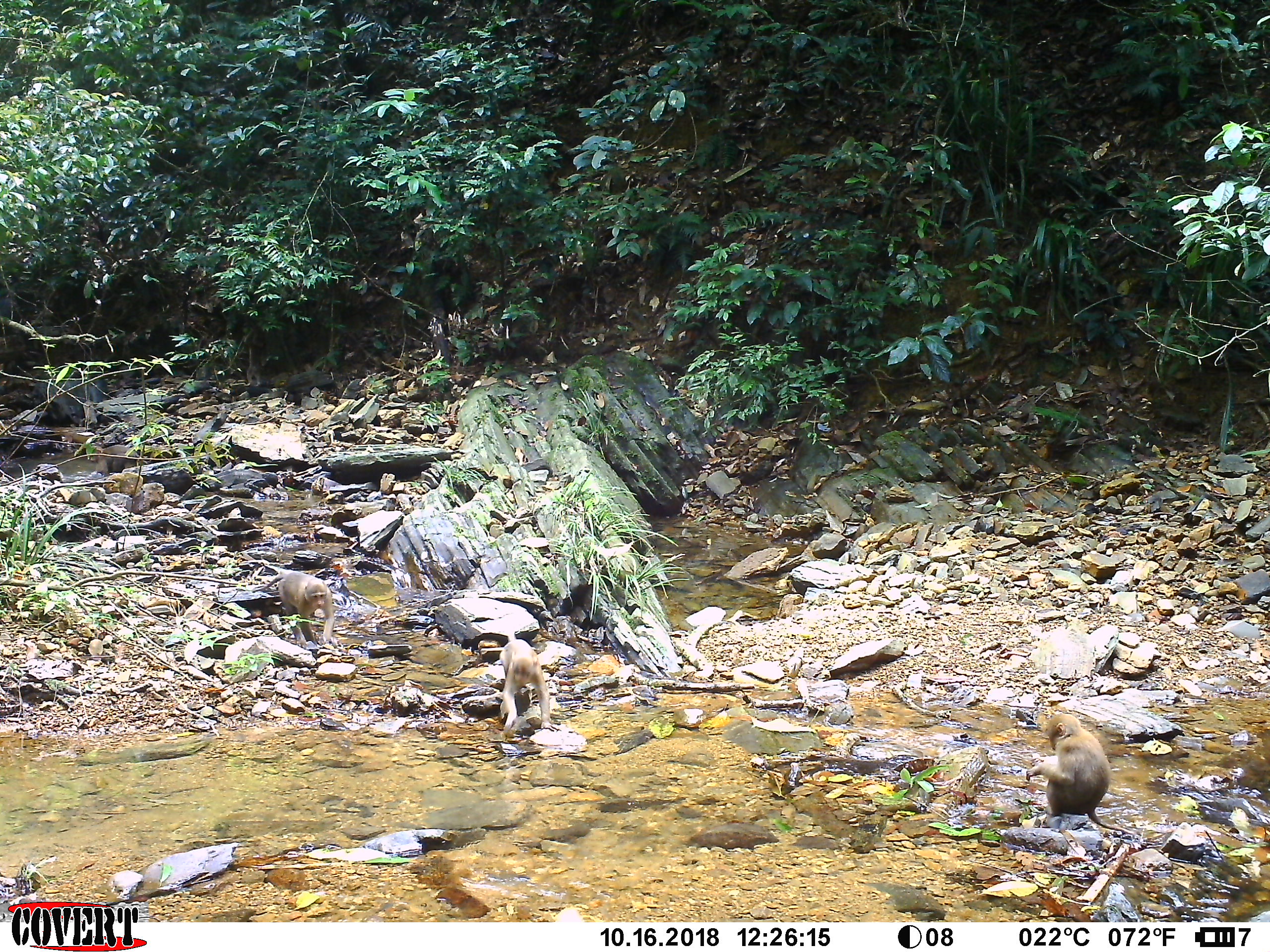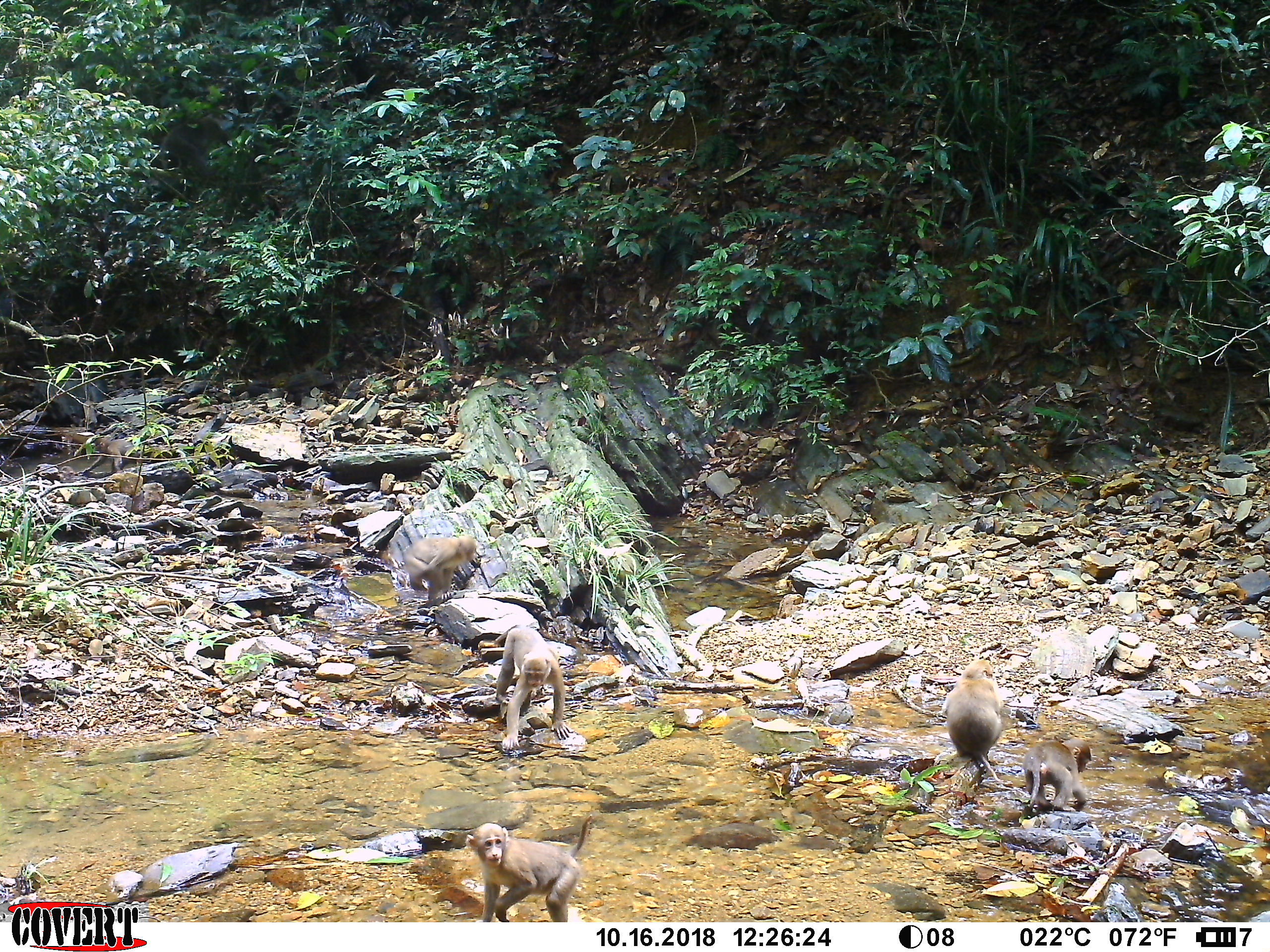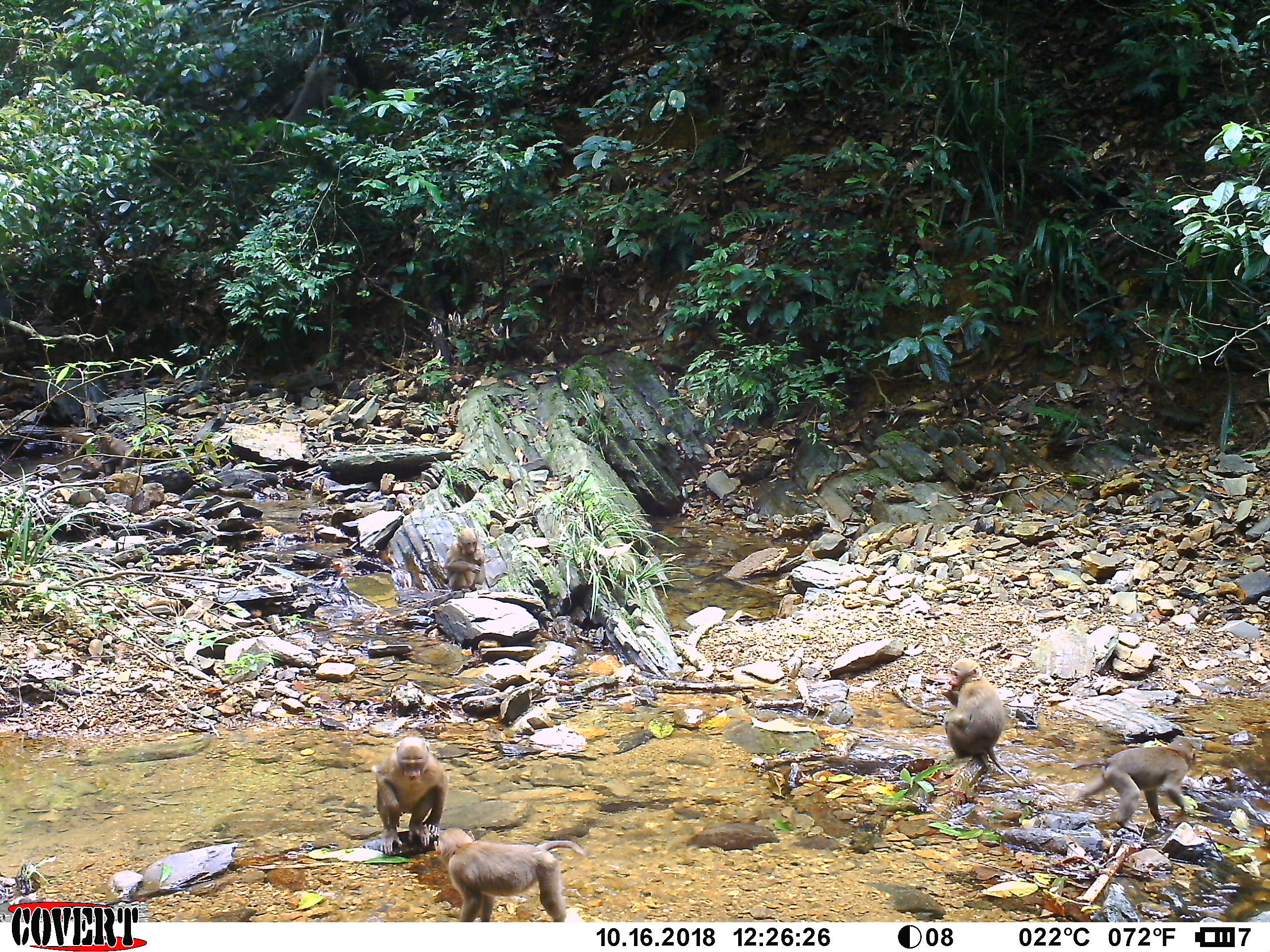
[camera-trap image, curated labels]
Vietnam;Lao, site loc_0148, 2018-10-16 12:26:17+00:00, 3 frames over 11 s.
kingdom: Animalia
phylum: Chordata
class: Mammalia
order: Primates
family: Cercopithecidae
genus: Macaca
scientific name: Macaca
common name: macaques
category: assam or rhesus macaque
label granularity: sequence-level